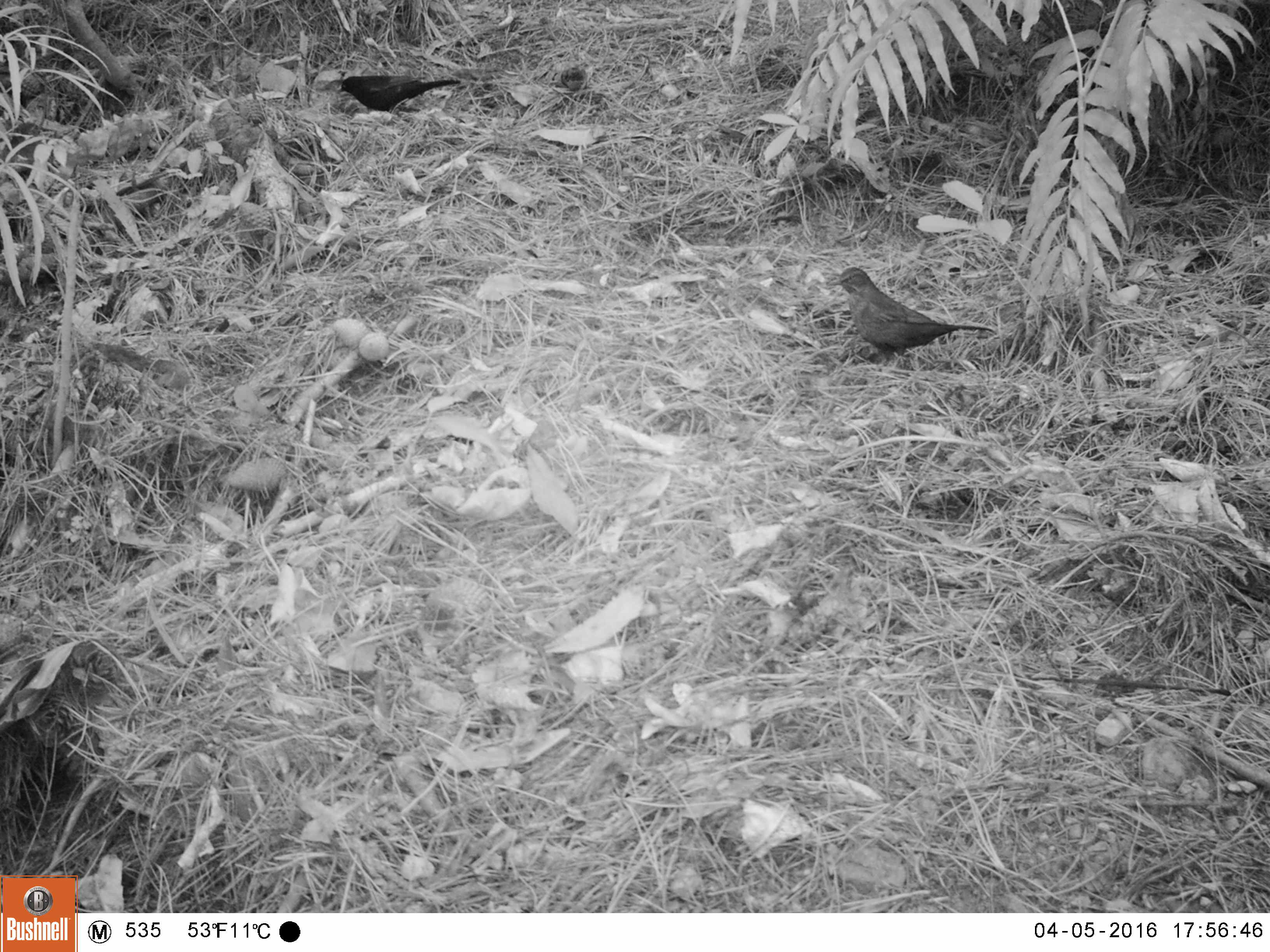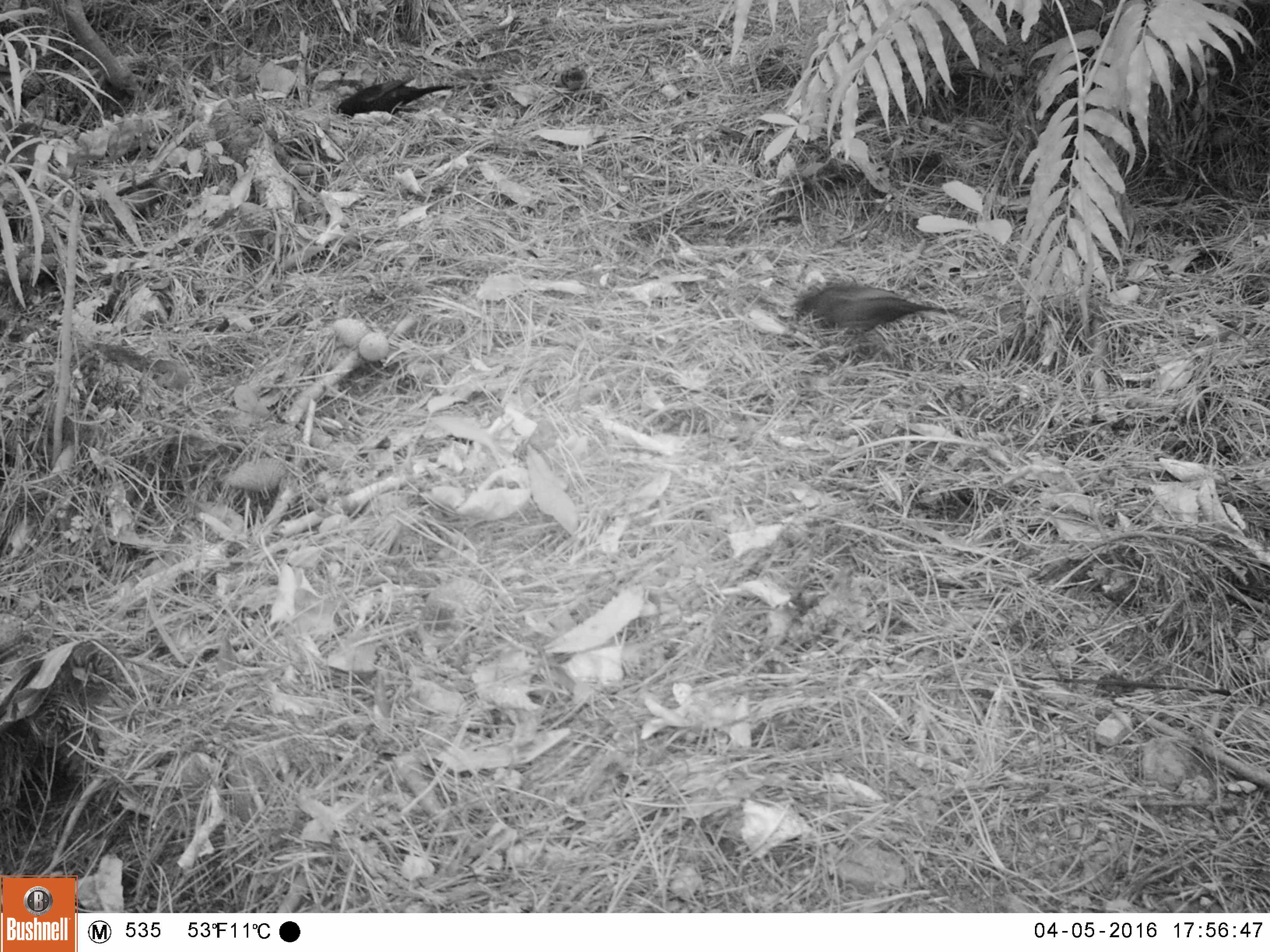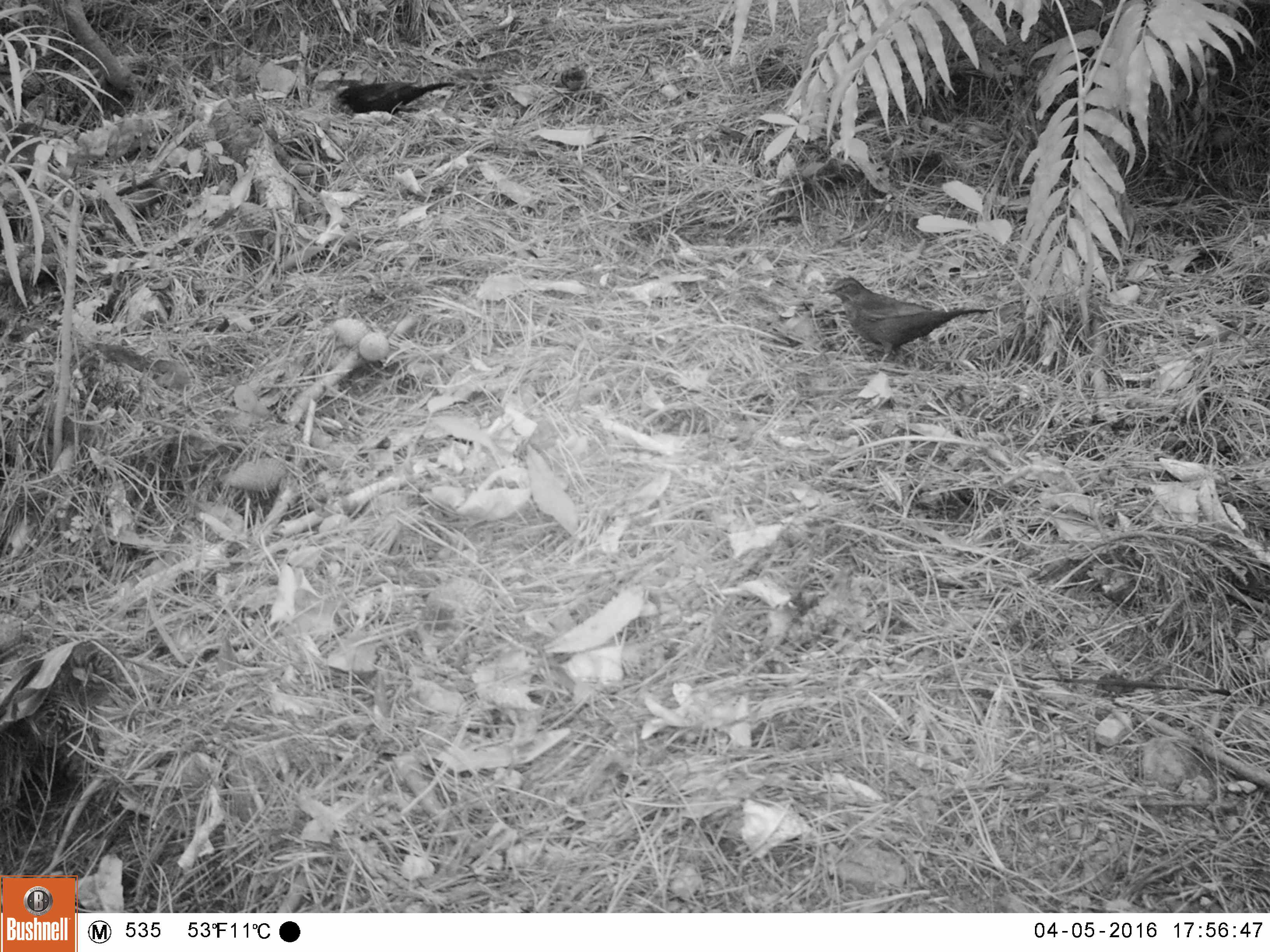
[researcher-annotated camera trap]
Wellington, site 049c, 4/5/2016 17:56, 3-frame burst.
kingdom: Animalia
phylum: Chordata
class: Aves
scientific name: Aves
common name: bird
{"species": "bird (Aves)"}